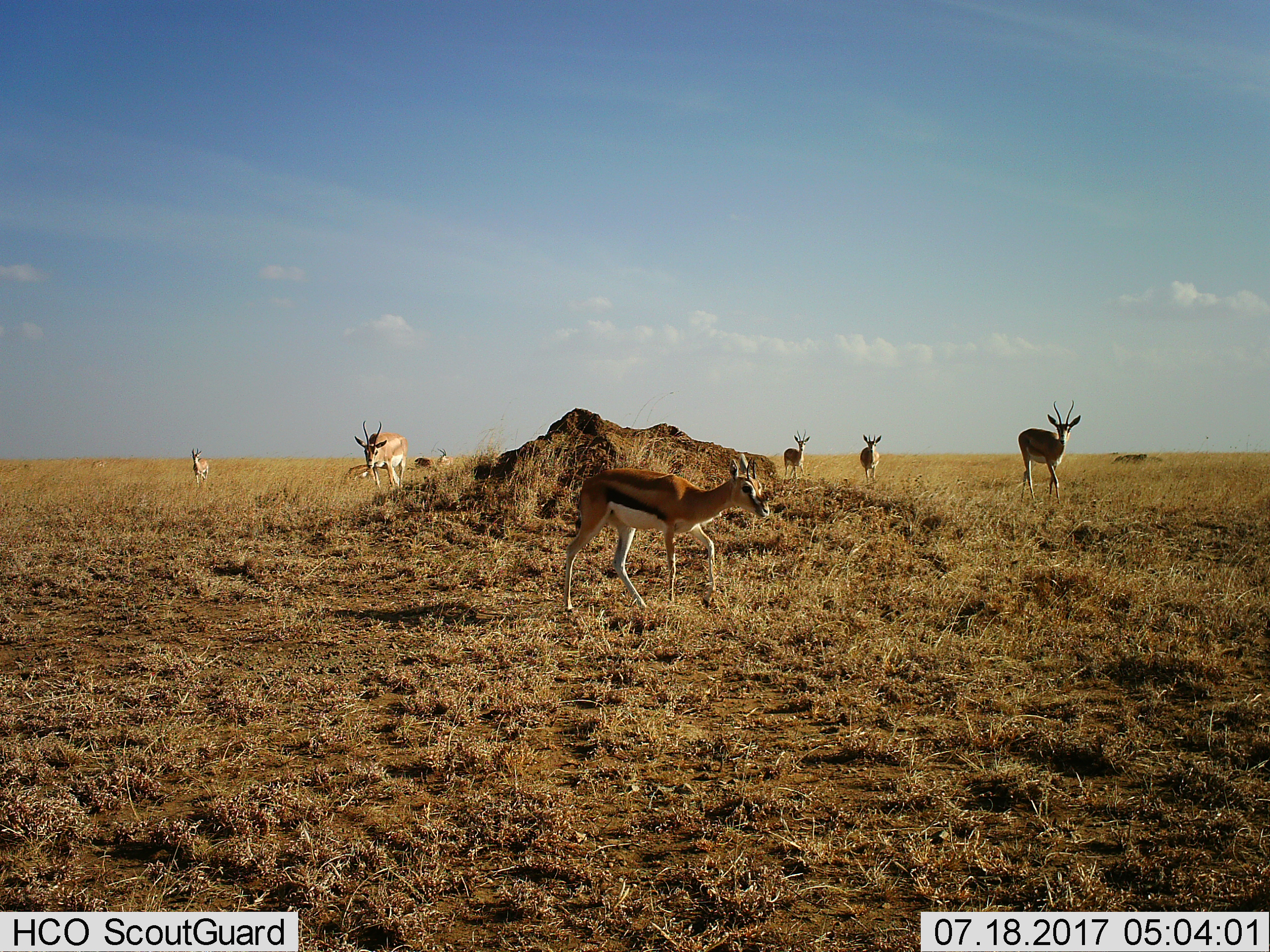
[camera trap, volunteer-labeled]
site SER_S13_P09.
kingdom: Animalia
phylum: Chordata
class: Mammalia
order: Artiodactyla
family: Bovidae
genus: Eudorcas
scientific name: Eudorcas thomsonii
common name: thomson's gazelle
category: gazellethomsons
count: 8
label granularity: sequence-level